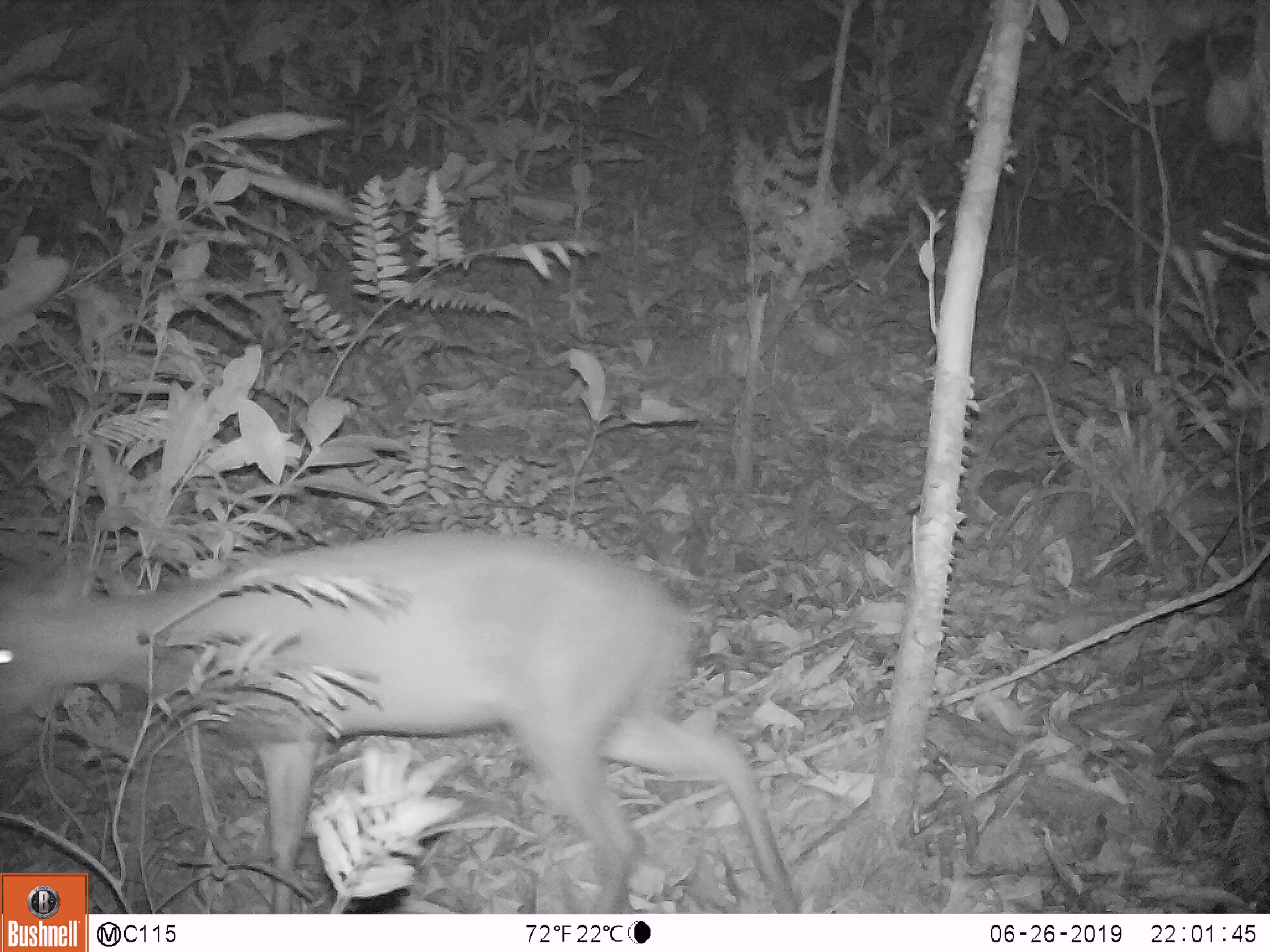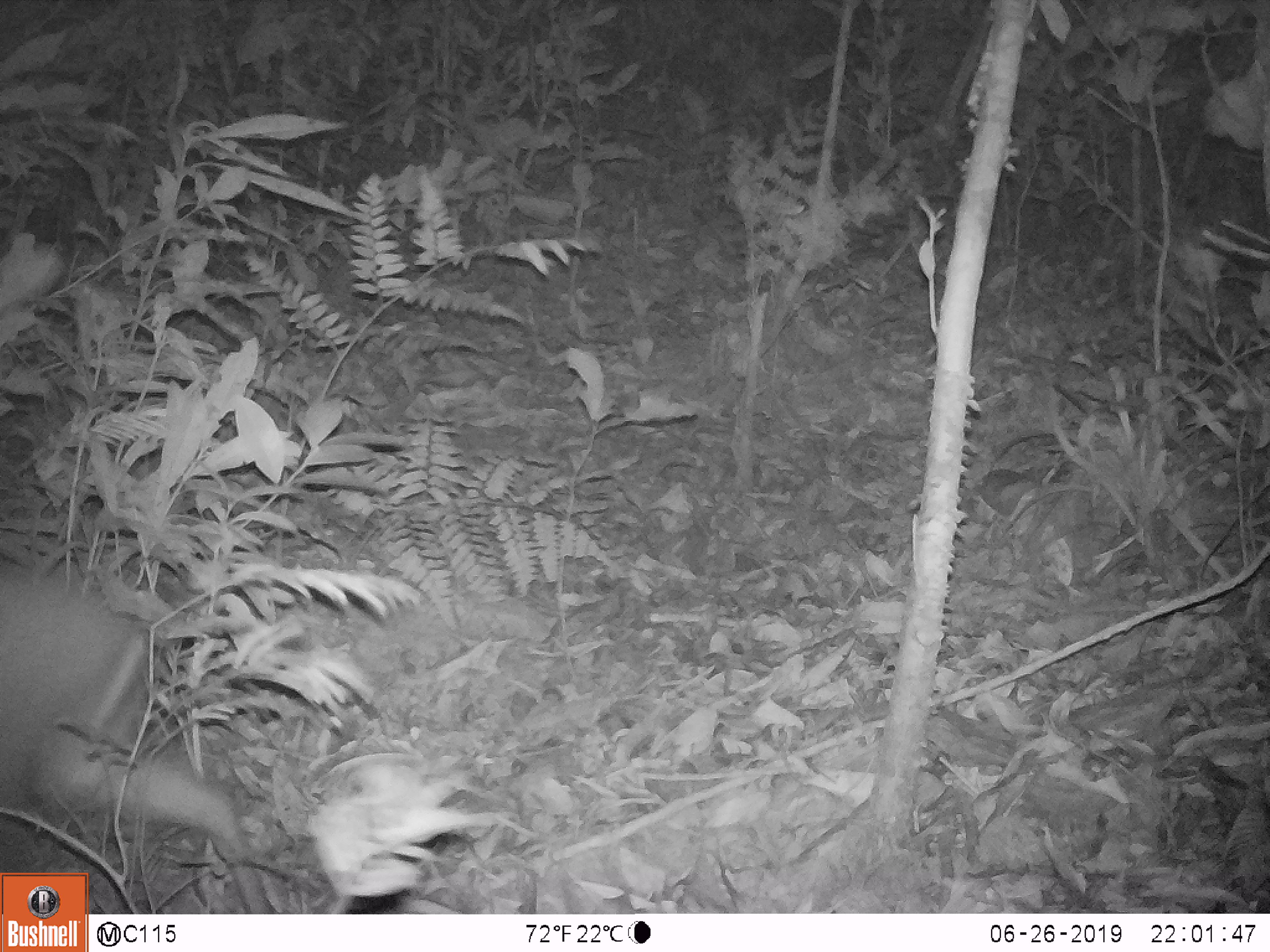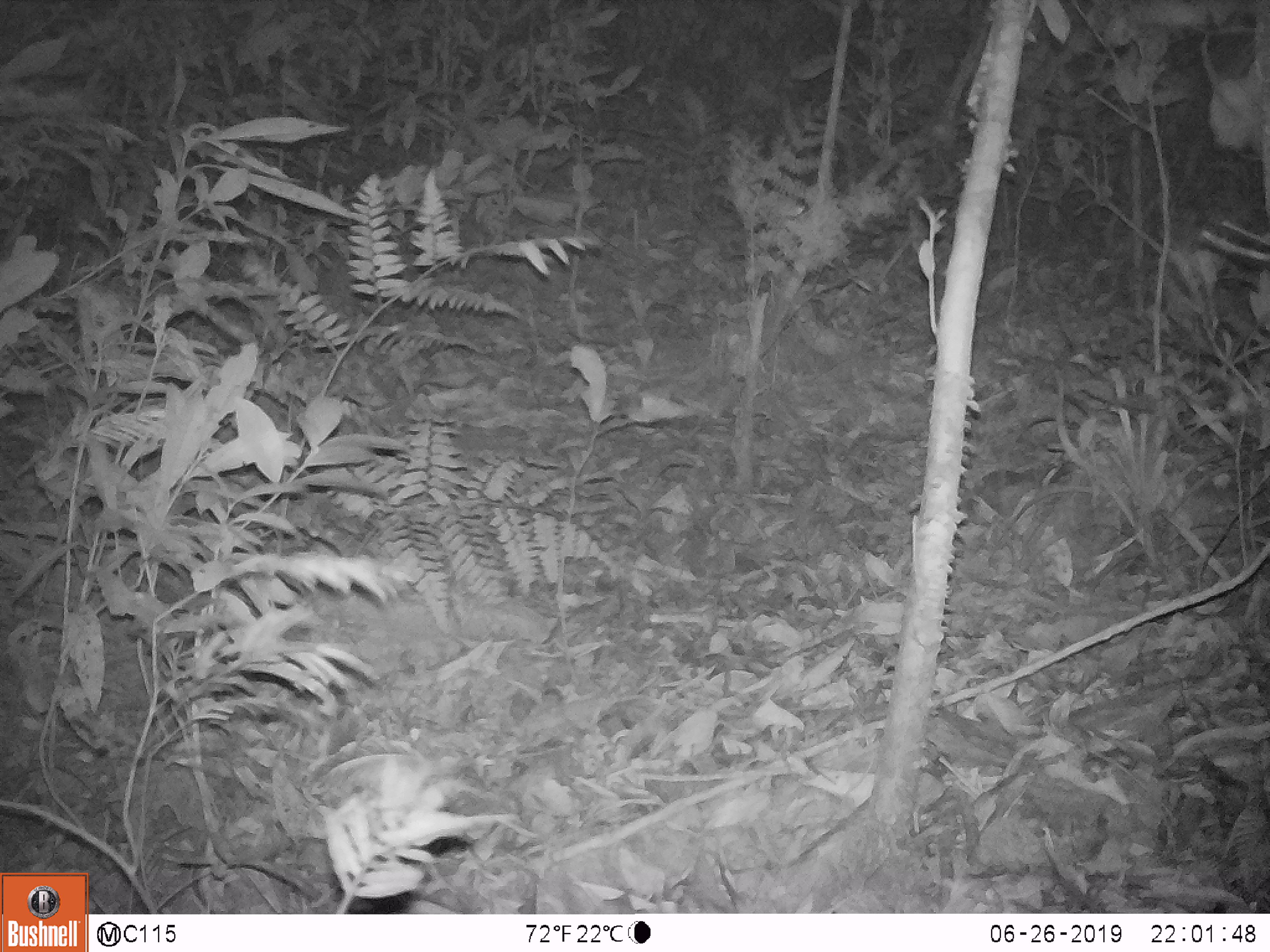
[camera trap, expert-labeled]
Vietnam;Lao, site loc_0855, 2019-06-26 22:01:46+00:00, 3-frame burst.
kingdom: Animalia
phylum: Chordata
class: Mammalia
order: Artiodactyla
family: Cervidae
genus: Muntiacus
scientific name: Muntiacus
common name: muntjacs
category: unidentified muntjac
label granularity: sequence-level